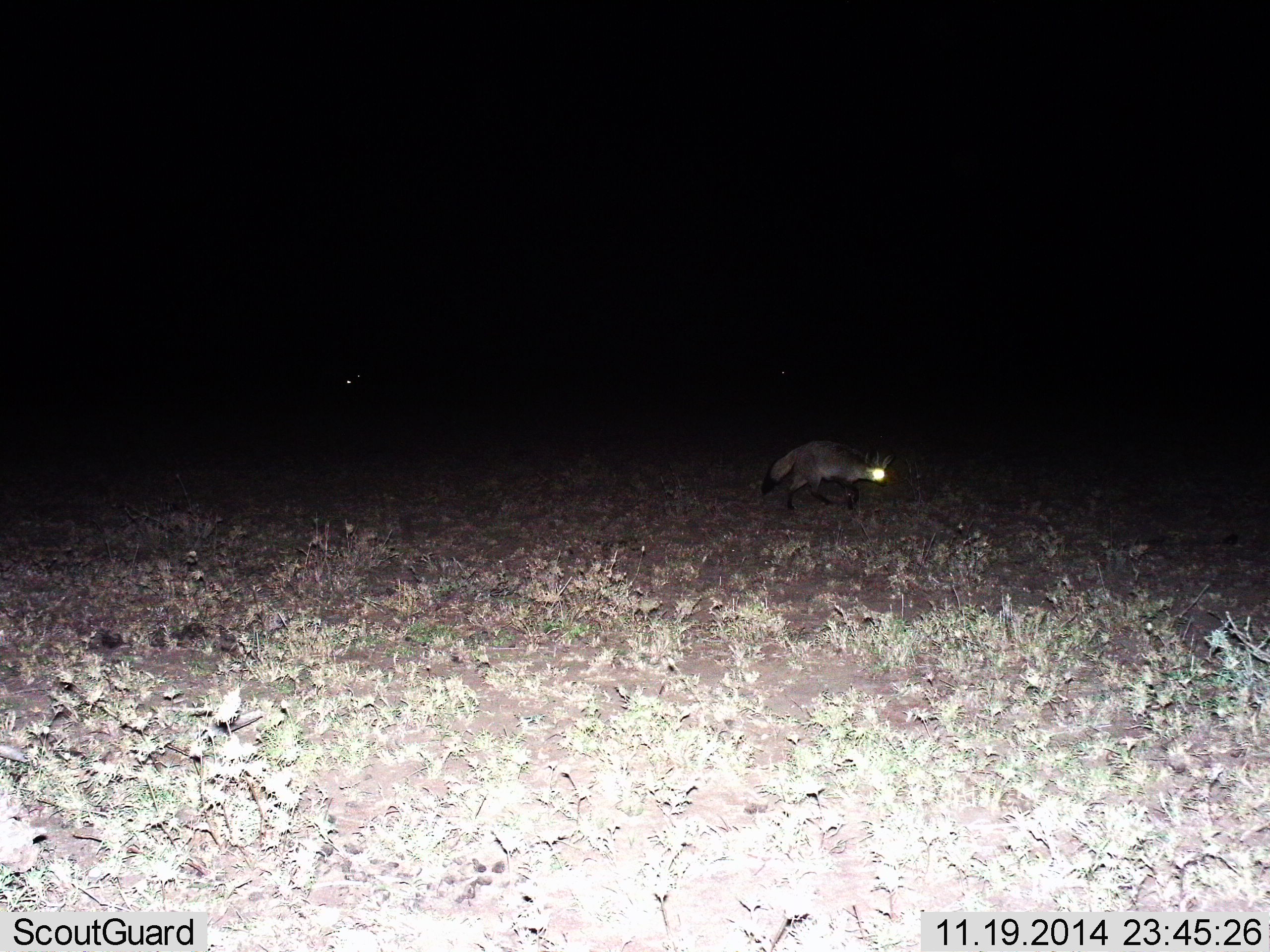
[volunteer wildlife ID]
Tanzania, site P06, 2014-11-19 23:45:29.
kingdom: Animalia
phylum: Chordata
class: Mammalia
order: Carnivora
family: Canidae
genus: Otocyon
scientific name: Otocyon megalotis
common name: bat-eared fox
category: batearedfox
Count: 1.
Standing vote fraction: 20%.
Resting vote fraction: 0%.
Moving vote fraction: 80%.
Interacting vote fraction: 0%.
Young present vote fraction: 0%.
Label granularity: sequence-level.